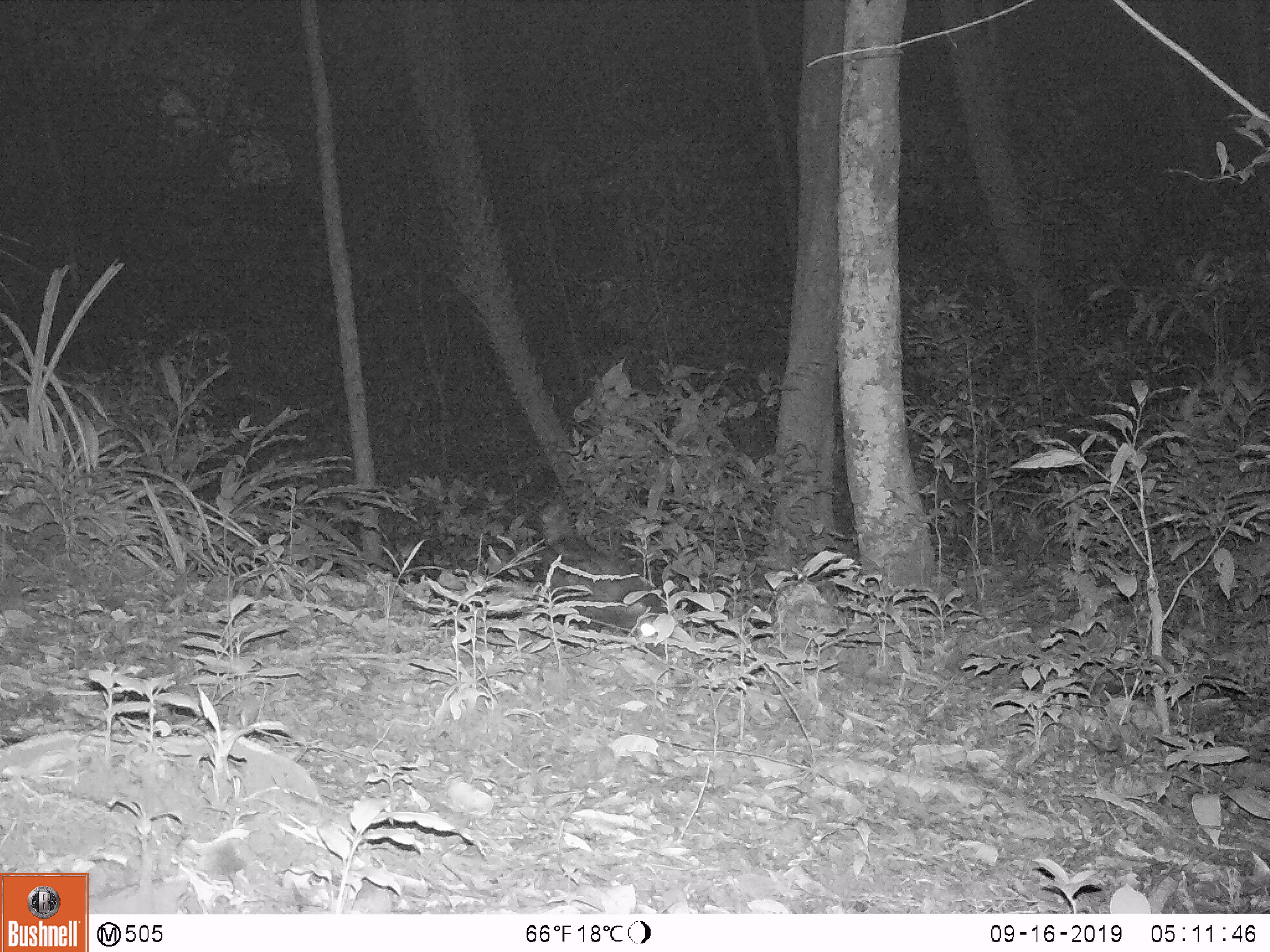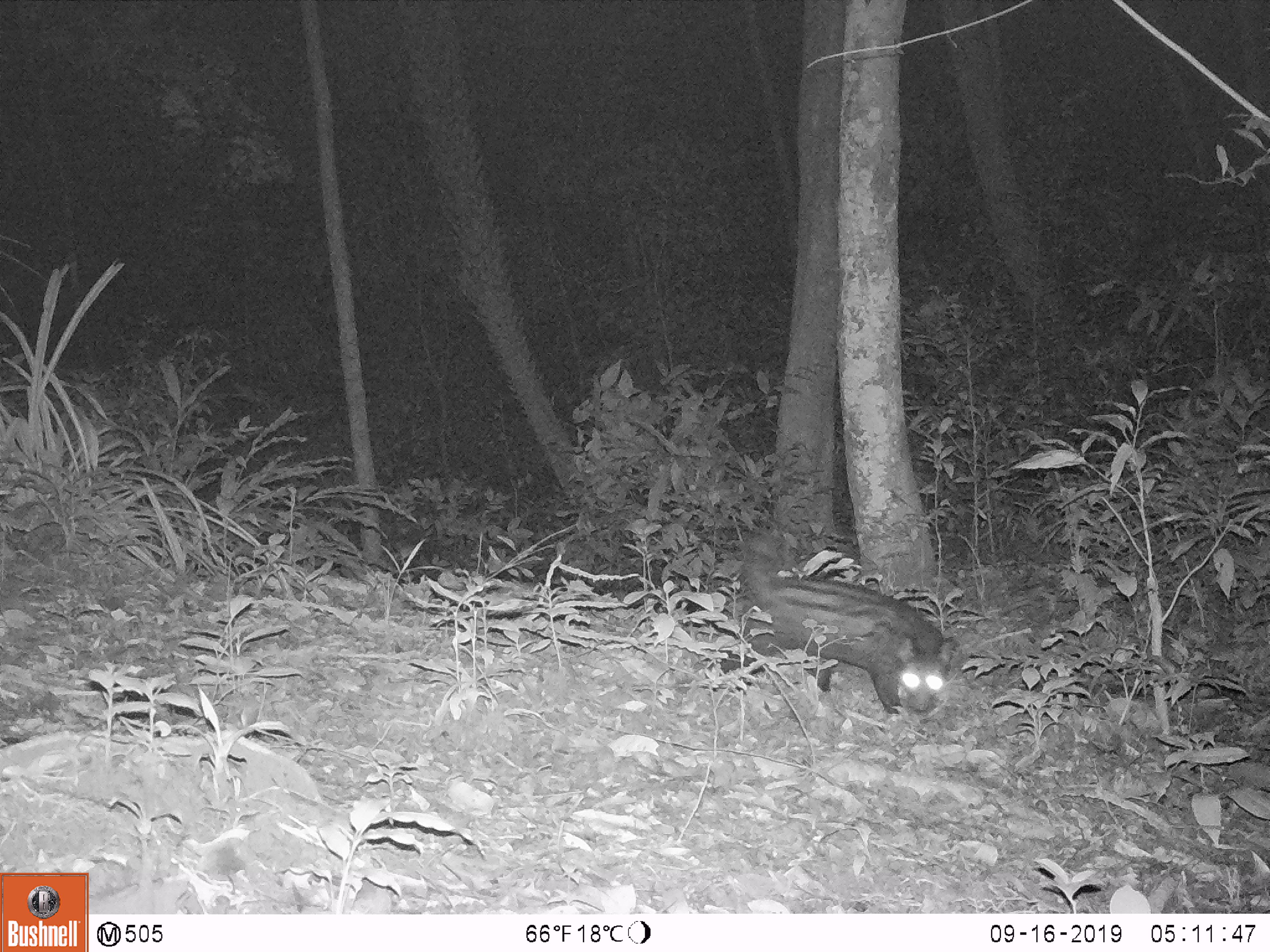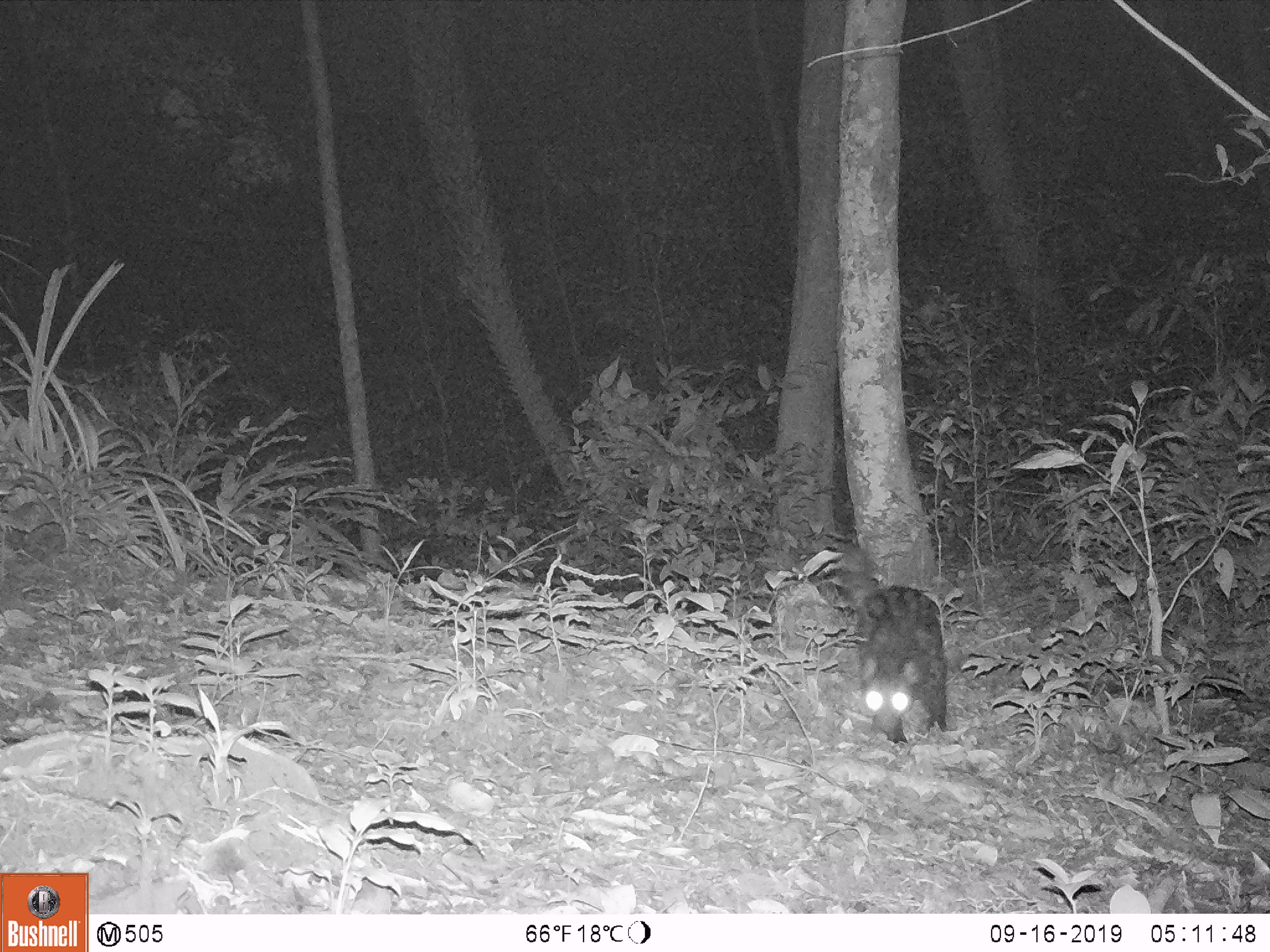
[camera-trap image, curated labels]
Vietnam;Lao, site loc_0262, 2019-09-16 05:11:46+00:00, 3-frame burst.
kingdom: Animalia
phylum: Chordata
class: Mammalia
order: Carnivora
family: Viverridae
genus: Paradoxurus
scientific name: Paradoxurus hermaphroditus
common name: common palm civet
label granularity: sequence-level